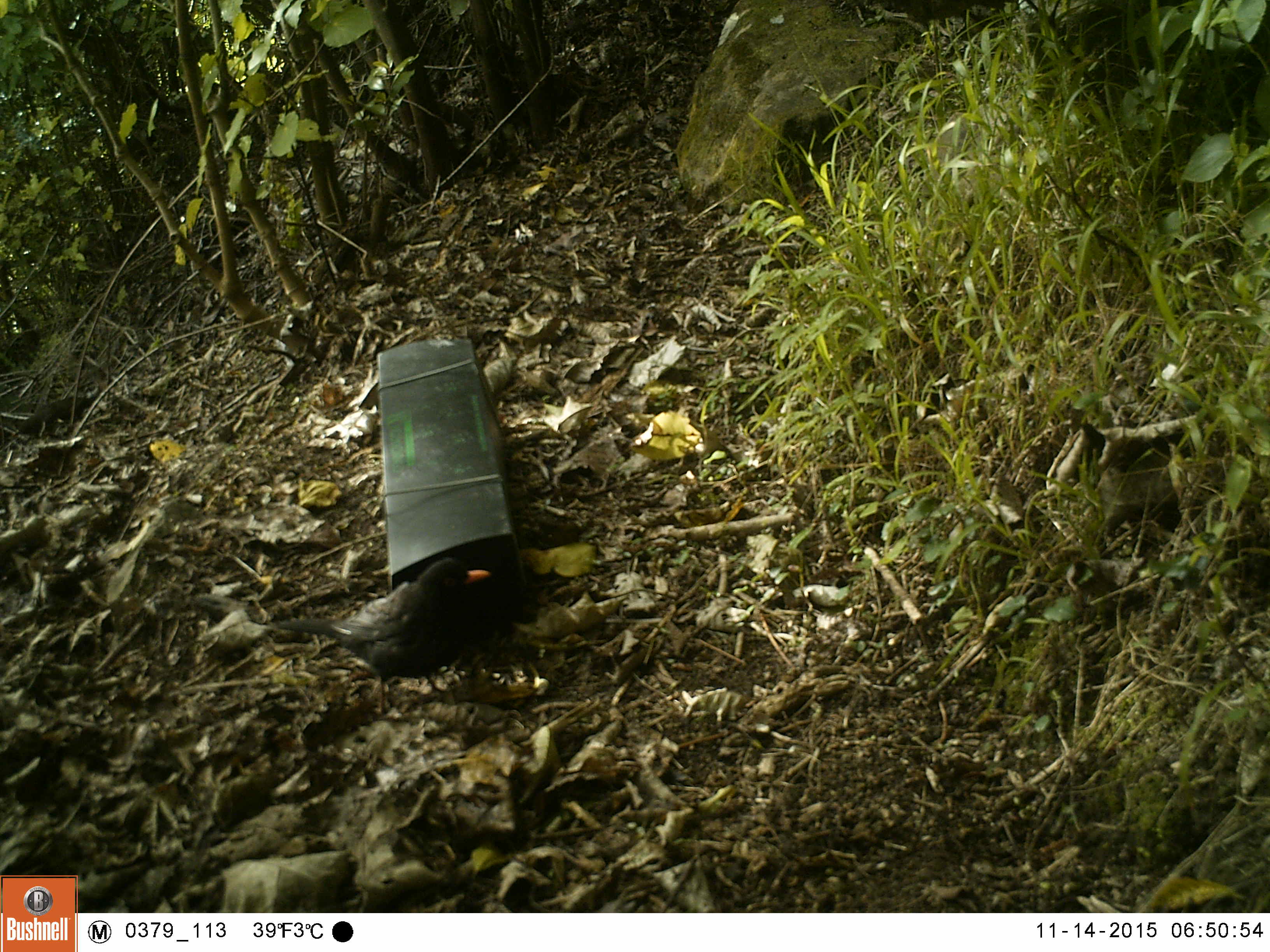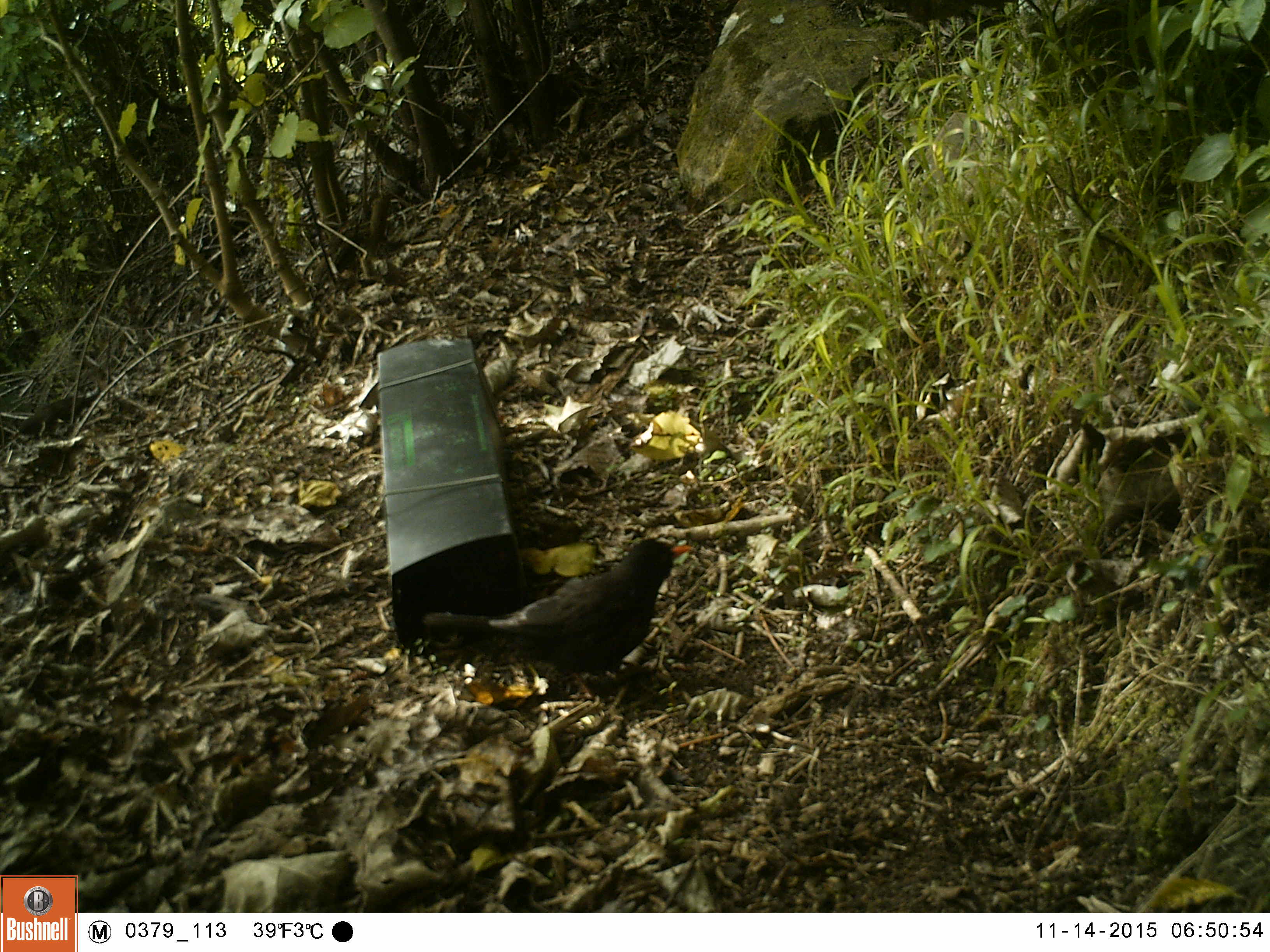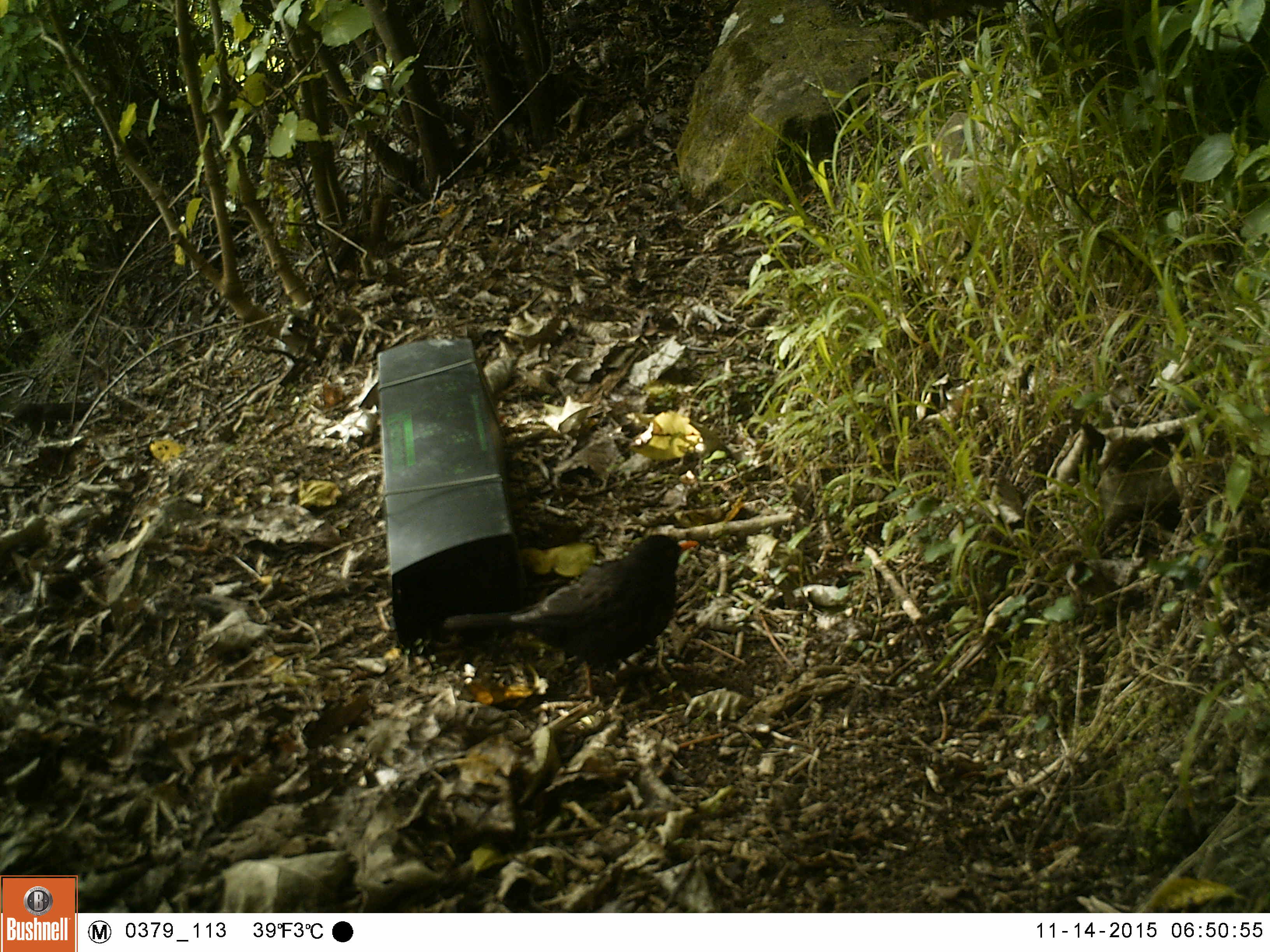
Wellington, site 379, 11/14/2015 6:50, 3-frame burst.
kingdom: Animalia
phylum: Chordata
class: Aves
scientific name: Aves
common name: bird